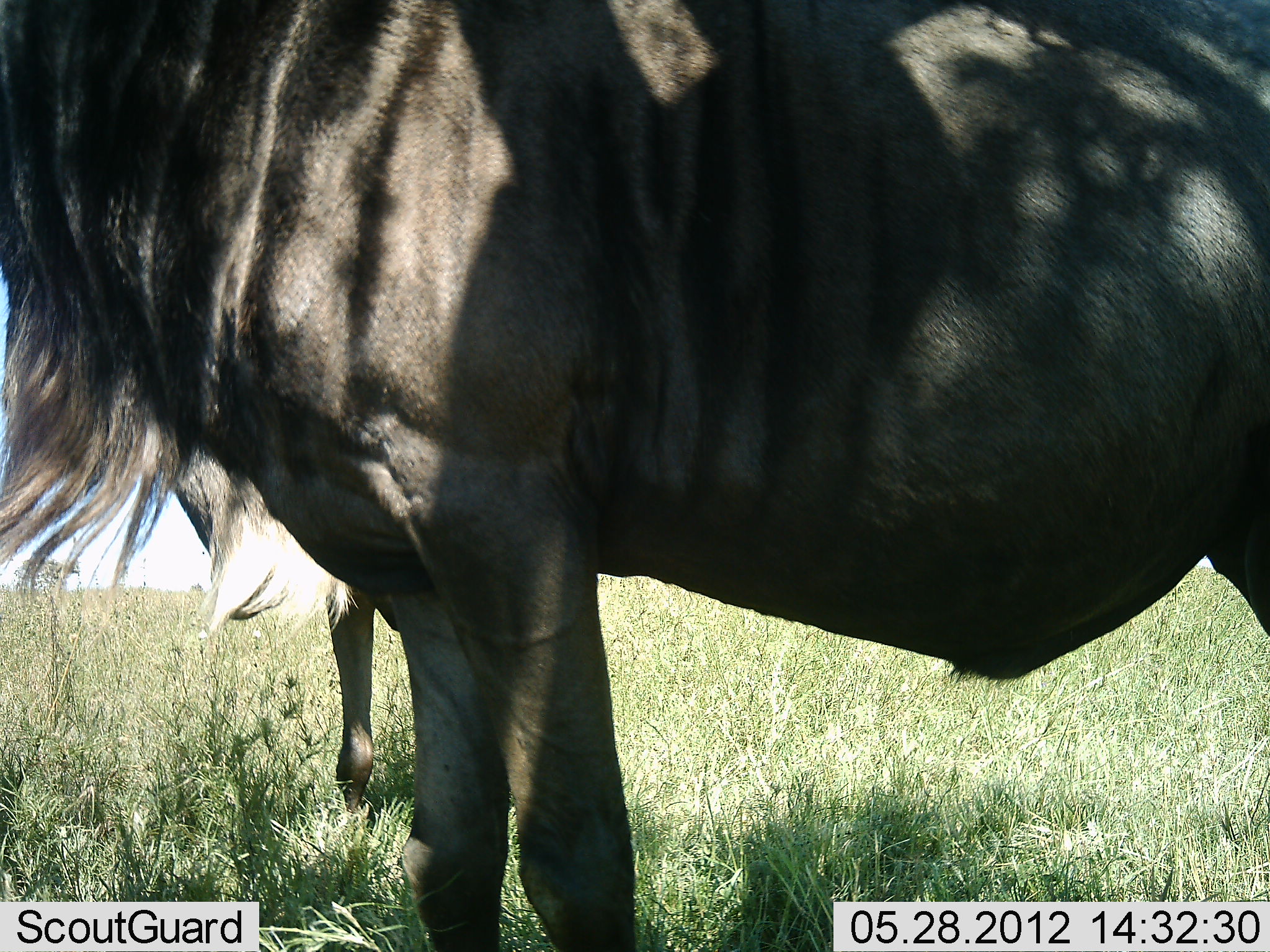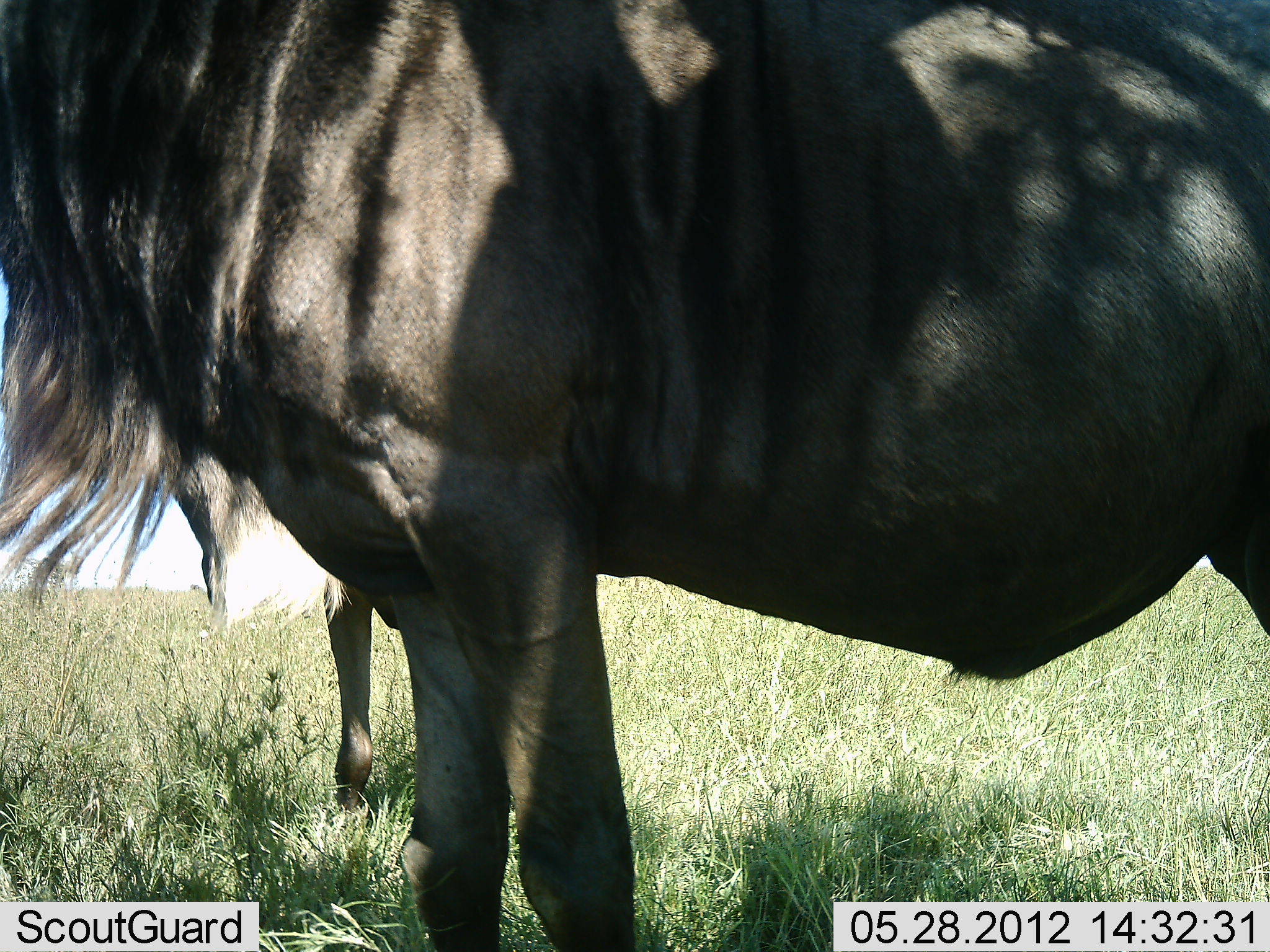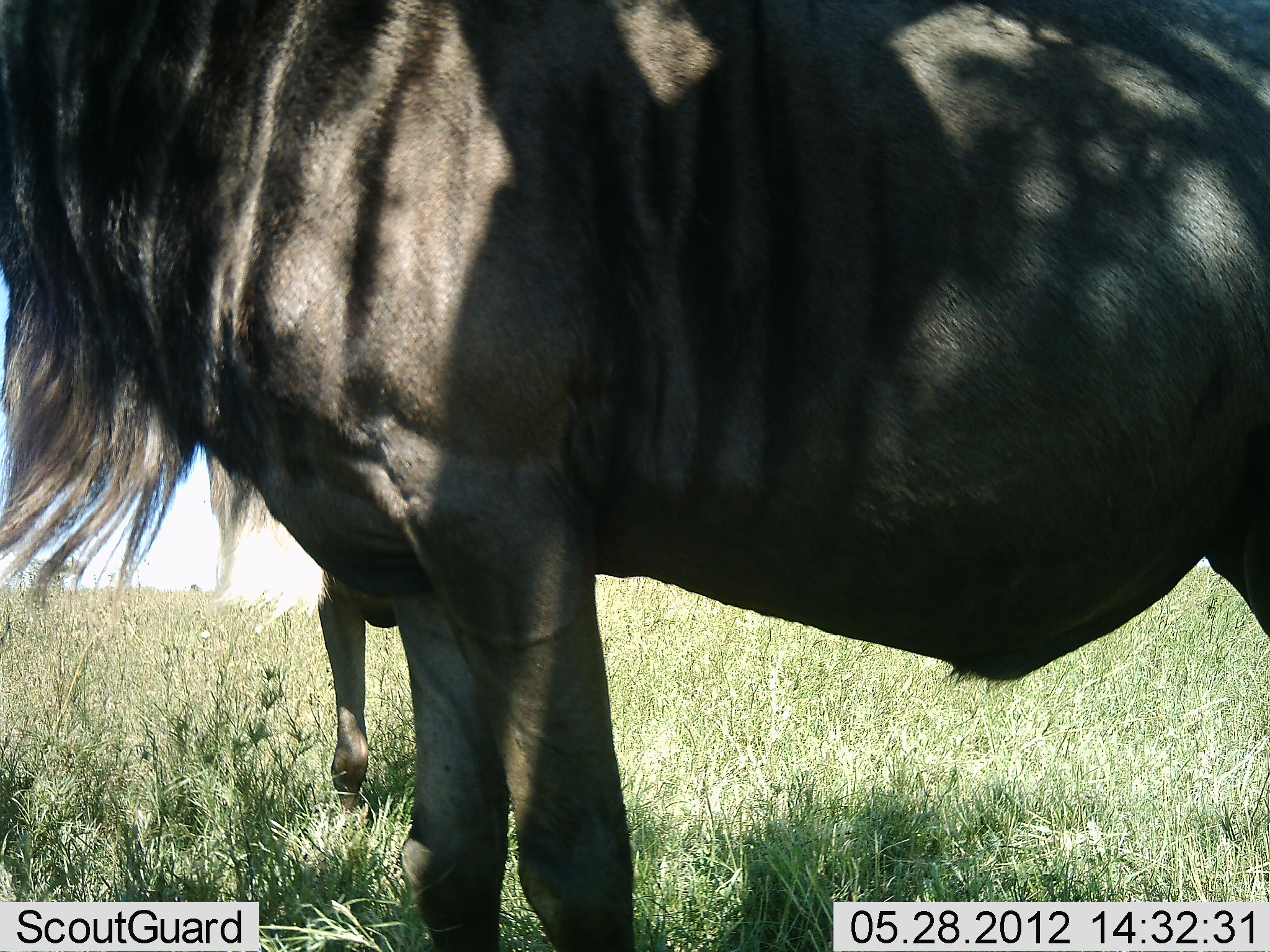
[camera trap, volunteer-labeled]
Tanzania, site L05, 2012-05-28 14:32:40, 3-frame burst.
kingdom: Animalia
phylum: Chordata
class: Mammalia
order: Artiodactyla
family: Bovidae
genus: Connochaetes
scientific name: Connochaetes taurinus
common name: blue wildebeest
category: wildebeest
Wildebeest (blue wildebeest) (Connochaetes taurinus), count 2. Behavior (volunteer vote fractions): standing 100%, resting 0%, moving 0%, interacting 0%. Young present (vote fraction): 0%. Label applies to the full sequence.